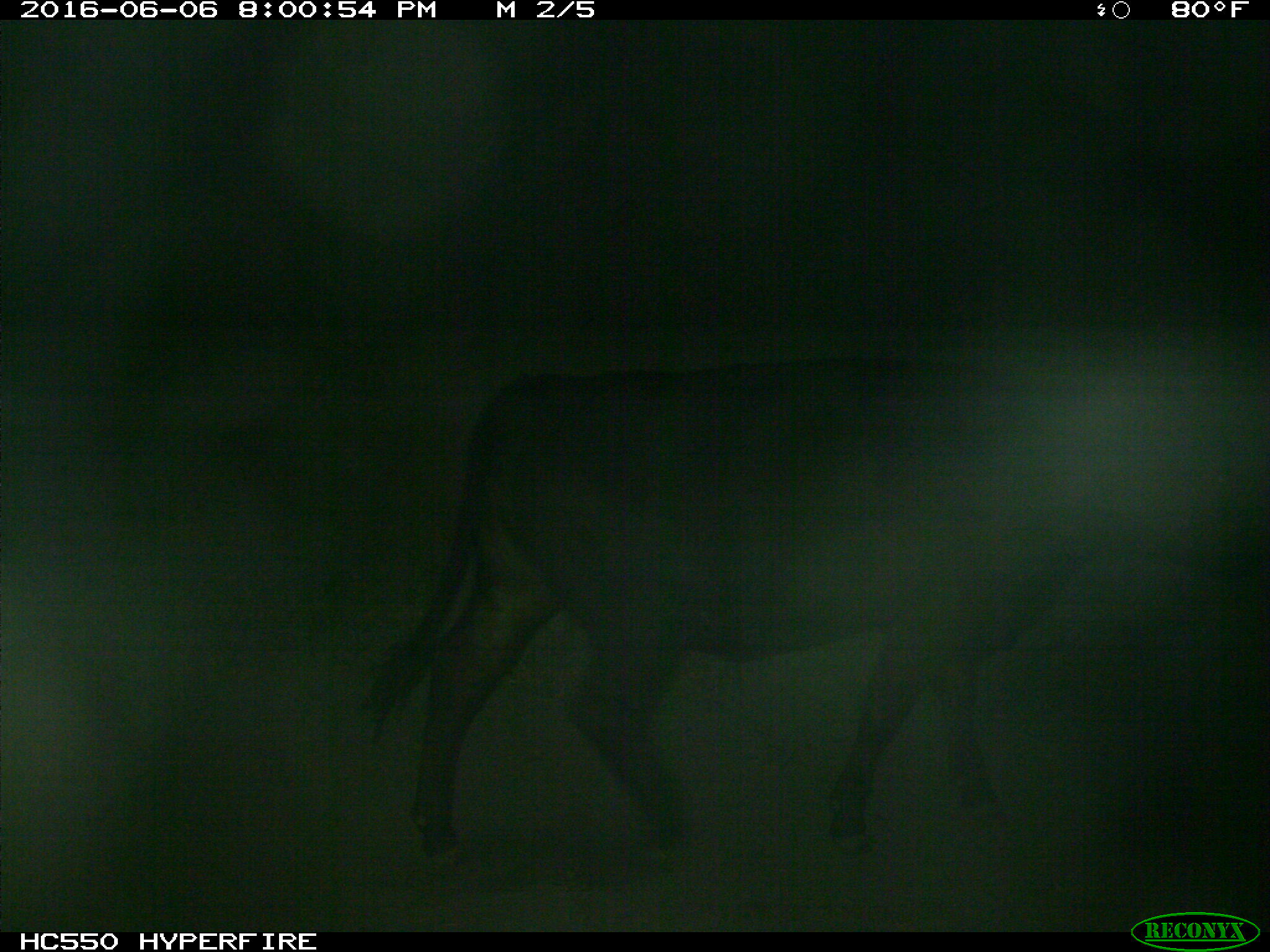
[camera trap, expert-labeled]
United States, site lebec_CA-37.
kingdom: Animalia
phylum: Chordata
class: Mammalia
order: Artiodactyla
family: Bovidae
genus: Bos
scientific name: Bos taurus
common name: domestic cow